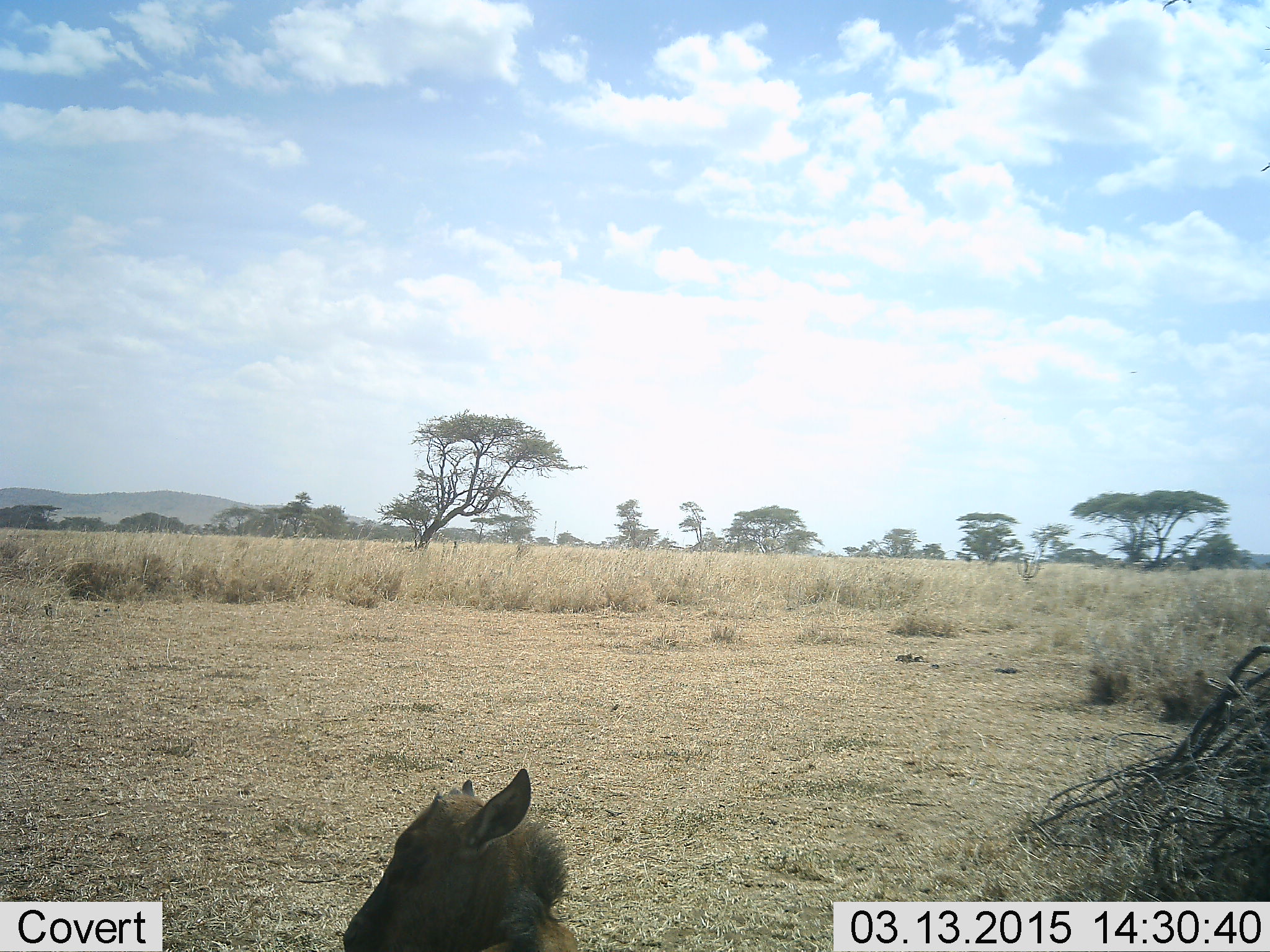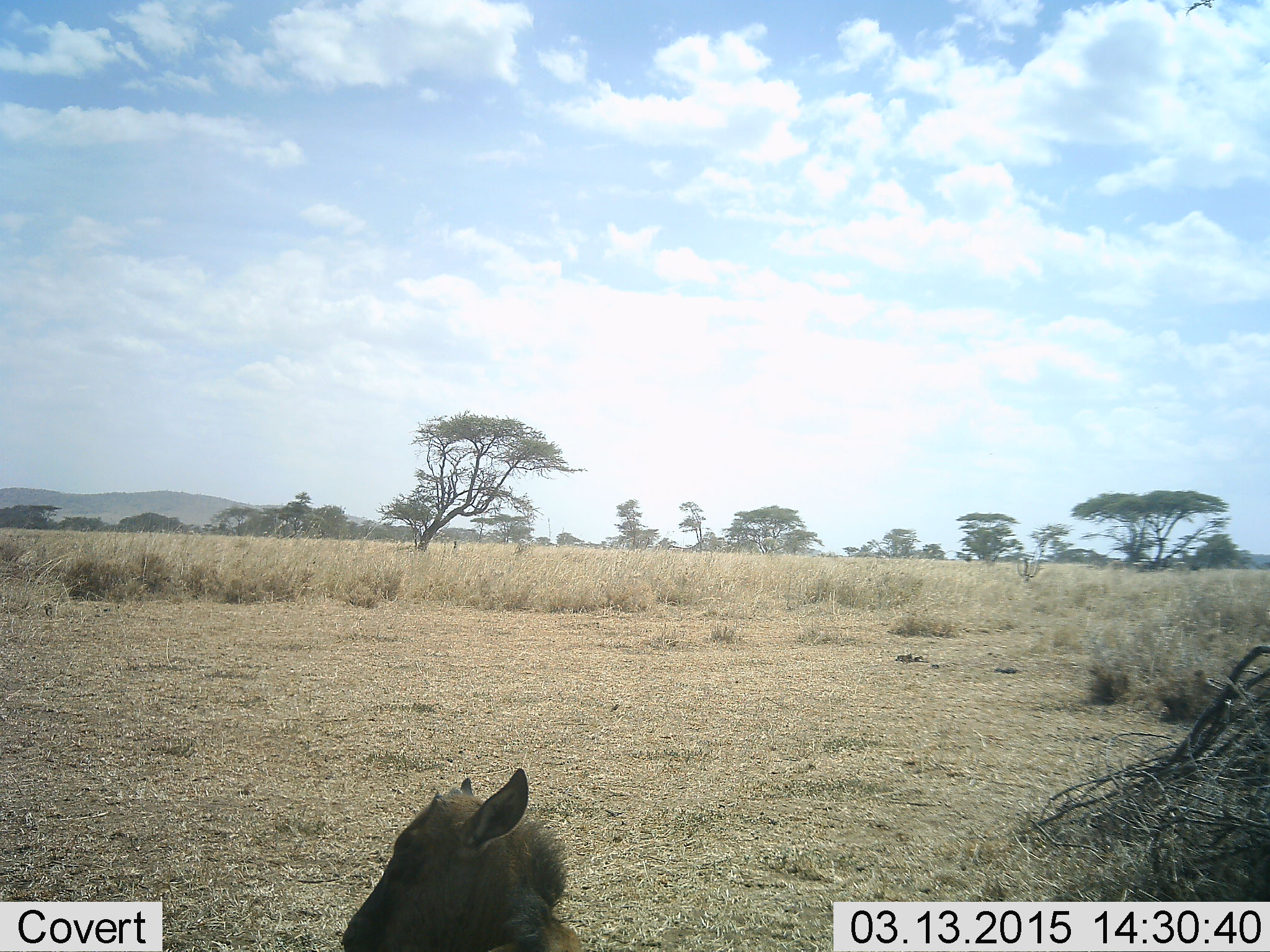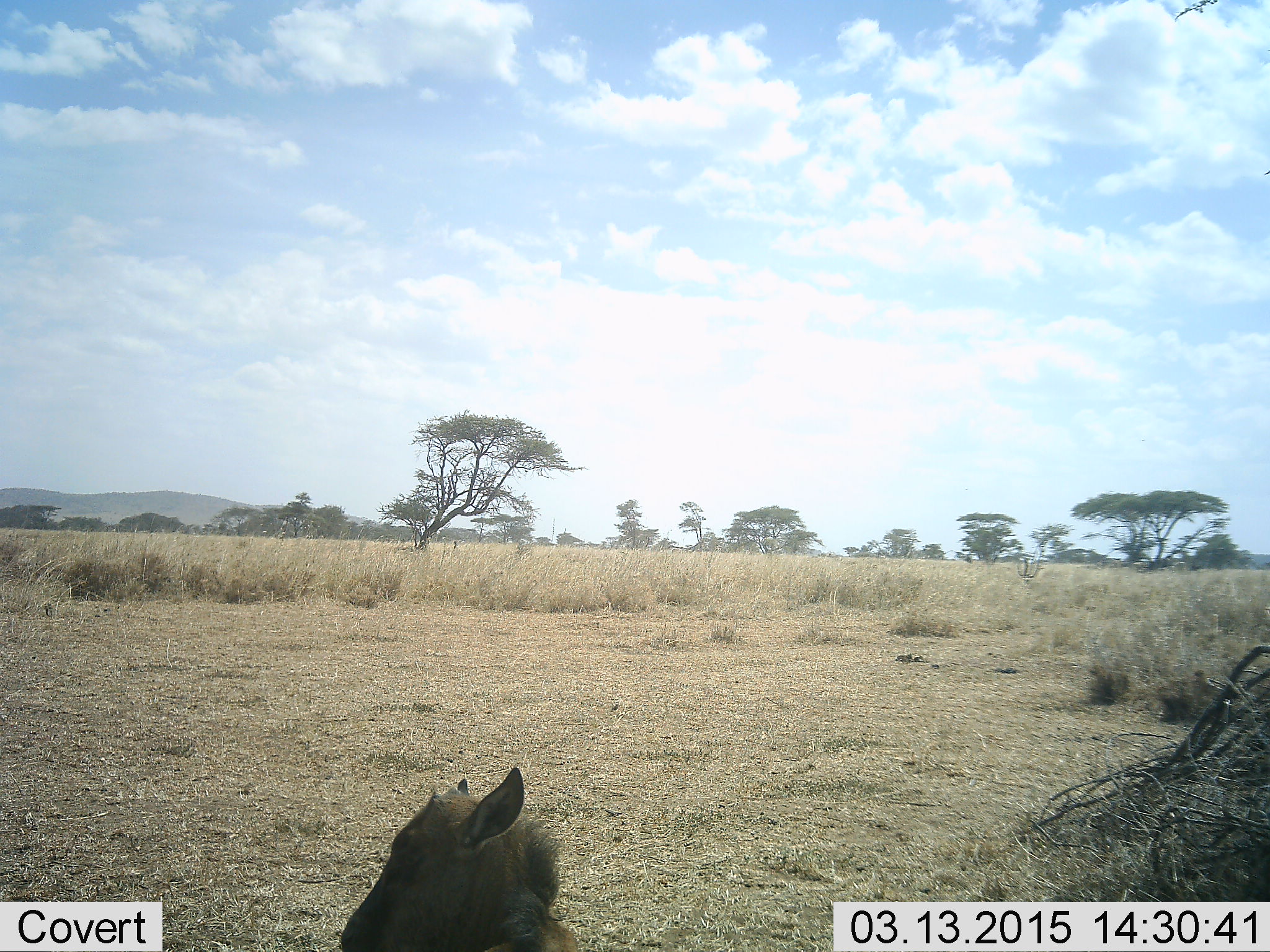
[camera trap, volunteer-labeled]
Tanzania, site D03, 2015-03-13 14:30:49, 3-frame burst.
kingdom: Animalia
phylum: Chordata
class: Mammalia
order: Artiodactyla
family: Bovidae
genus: Connochaetes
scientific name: Connochaetes taurinus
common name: blue wildebeest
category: wildebeest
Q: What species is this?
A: Wildebeest (blue wildebeest) (Connochaetes taurinus).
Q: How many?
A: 1.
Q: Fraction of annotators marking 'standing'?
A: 10%.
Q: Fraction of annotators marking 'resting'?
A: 90%.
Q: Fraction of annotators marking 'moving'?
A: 0%.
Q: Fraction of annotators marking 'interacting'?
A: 0%.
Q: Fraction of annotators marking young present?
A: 100%.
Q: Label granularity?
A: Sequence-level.